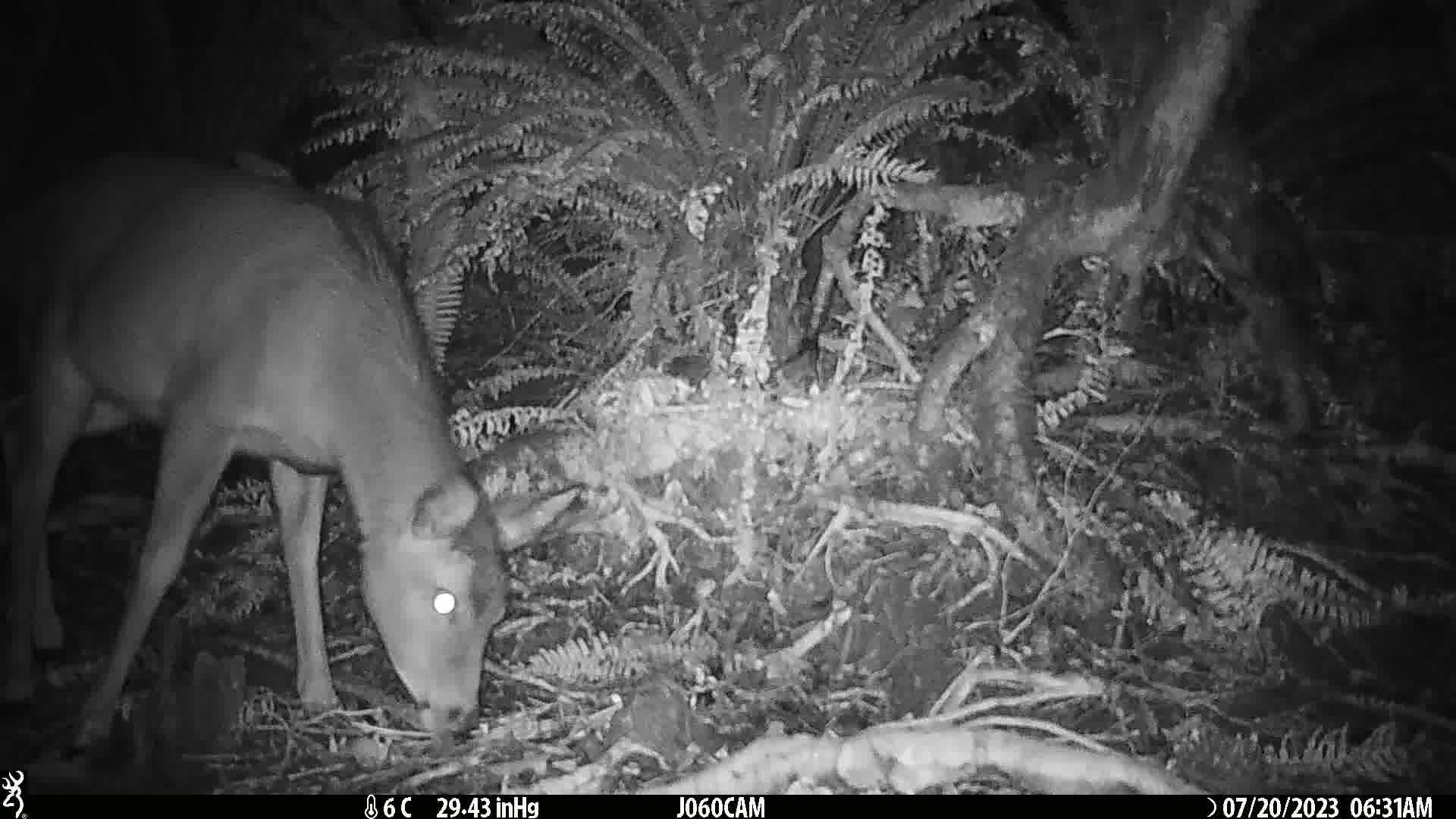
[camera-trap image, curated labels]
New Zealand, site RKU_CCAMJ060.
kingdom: Animalia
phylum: Chordata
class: Mammalia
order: Artiodactyla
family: Cervidae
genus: Odocoileus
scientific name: Odocoileus virginianus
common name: white-tailed deer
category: white tailed deer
White tailed deer (white-tailed deer) (Odocoileus virginianus).